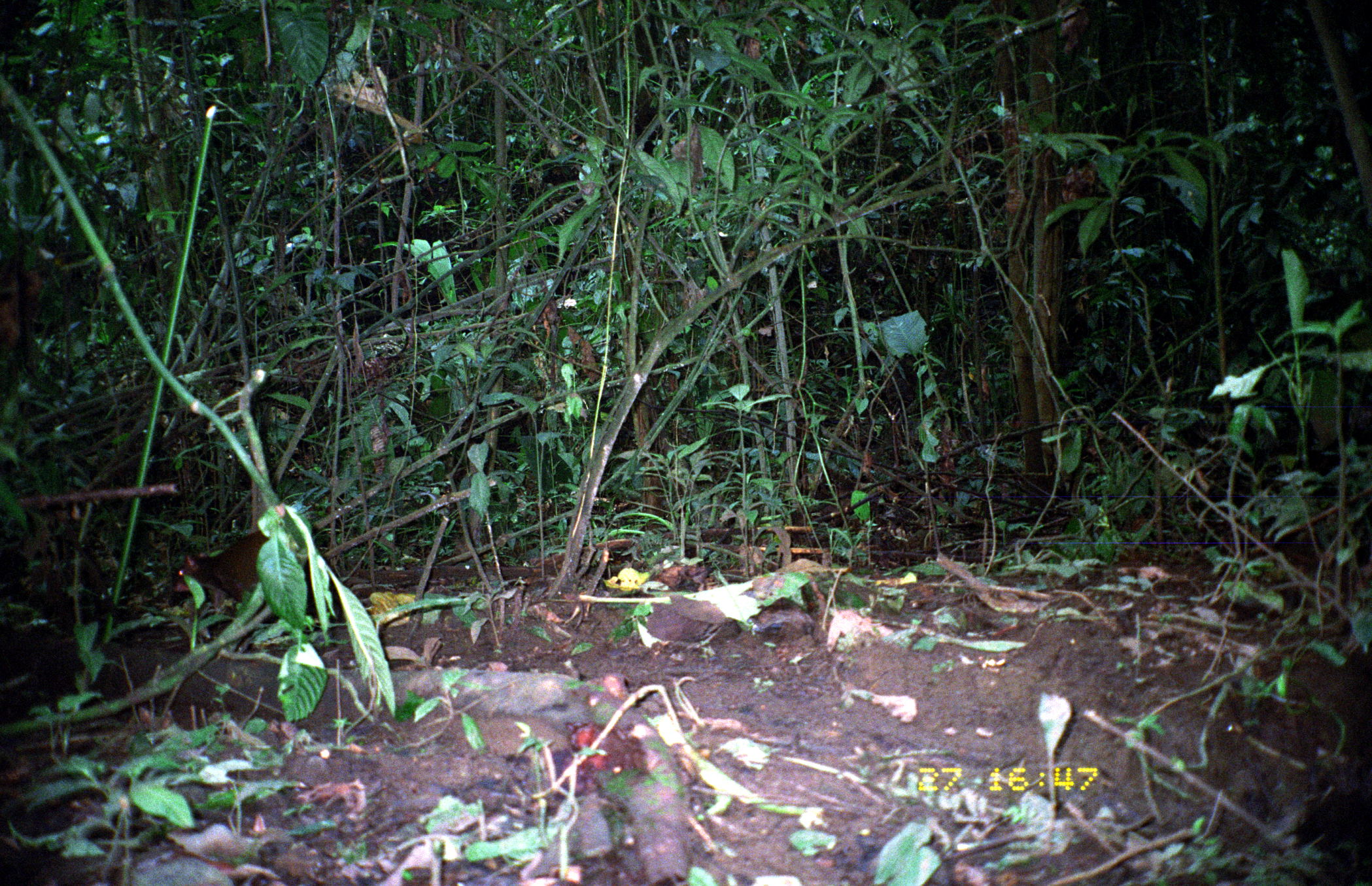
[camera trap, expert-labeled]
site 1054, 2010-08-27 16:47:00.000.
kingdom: Animalia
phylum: Chordata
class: Mammalia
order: Rodentia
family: Dasyproctidae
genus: Dasyprocta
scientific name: Dasyprocta punctata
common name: central american agouti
Dasyprocta punctata (central american agouti).